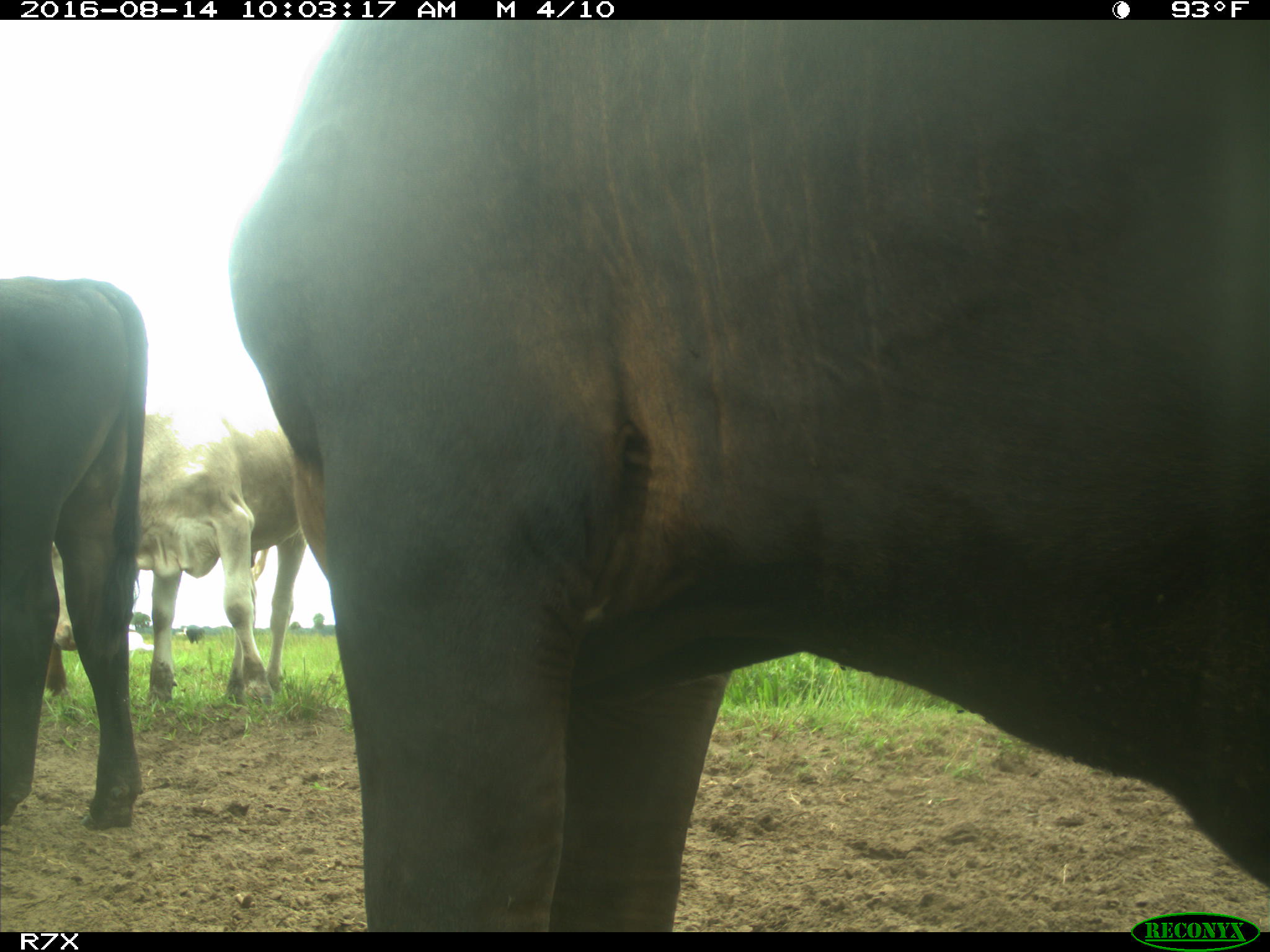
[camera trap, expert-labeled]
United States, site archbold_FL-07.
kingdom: Animalia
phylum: Chordata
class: Mammalia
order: Artiodactyla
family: Bovidae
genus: Bos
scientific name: Bos taurus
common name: domestic cow